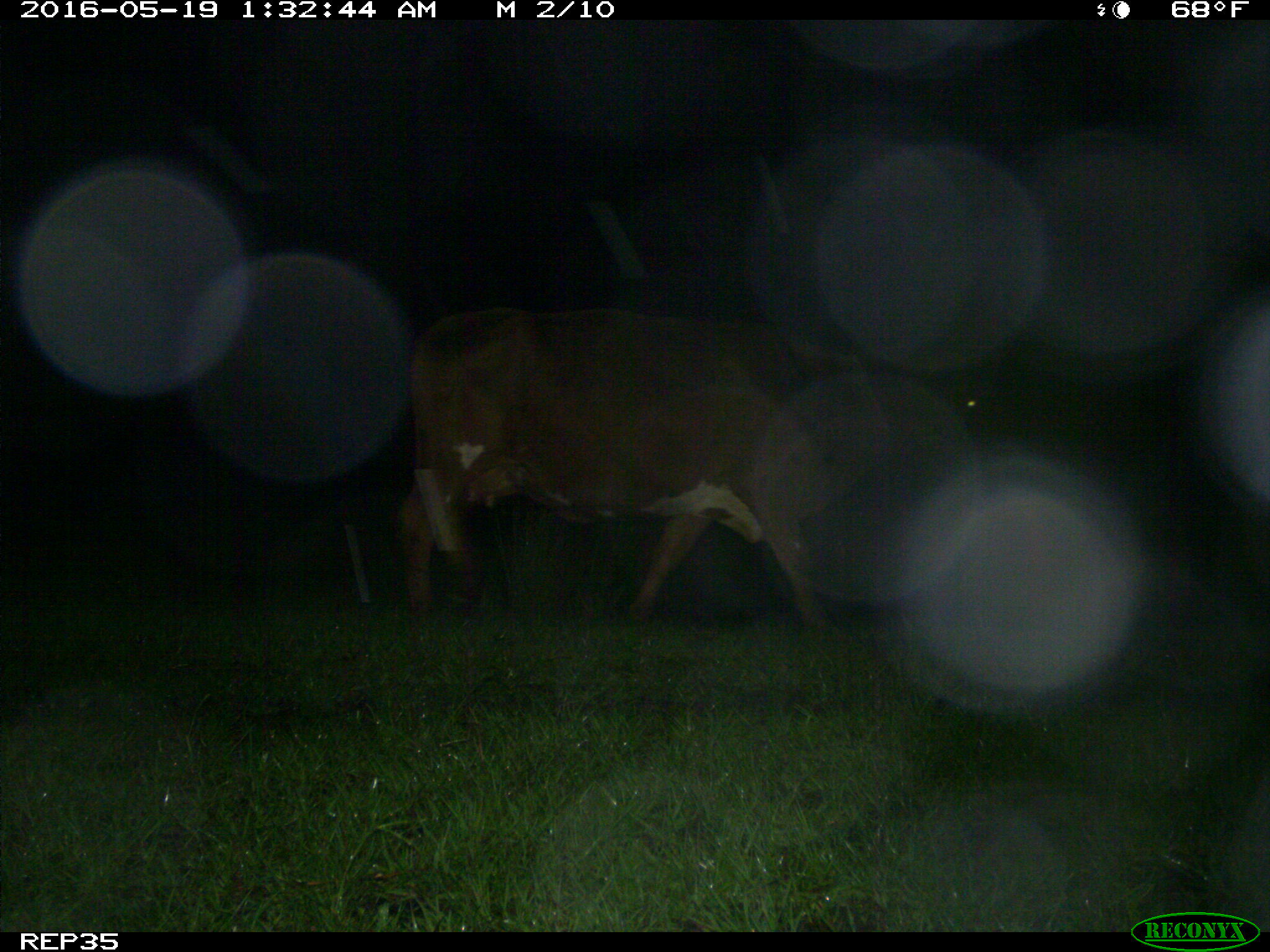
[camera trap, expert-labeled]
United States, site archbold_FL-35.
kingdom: Animalia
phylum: Chordata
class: Mammalia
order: Artiodactyla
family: Bovidae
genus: Bos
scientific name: Bos taurus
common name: domestic cow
Bos taurus (domestic cow).